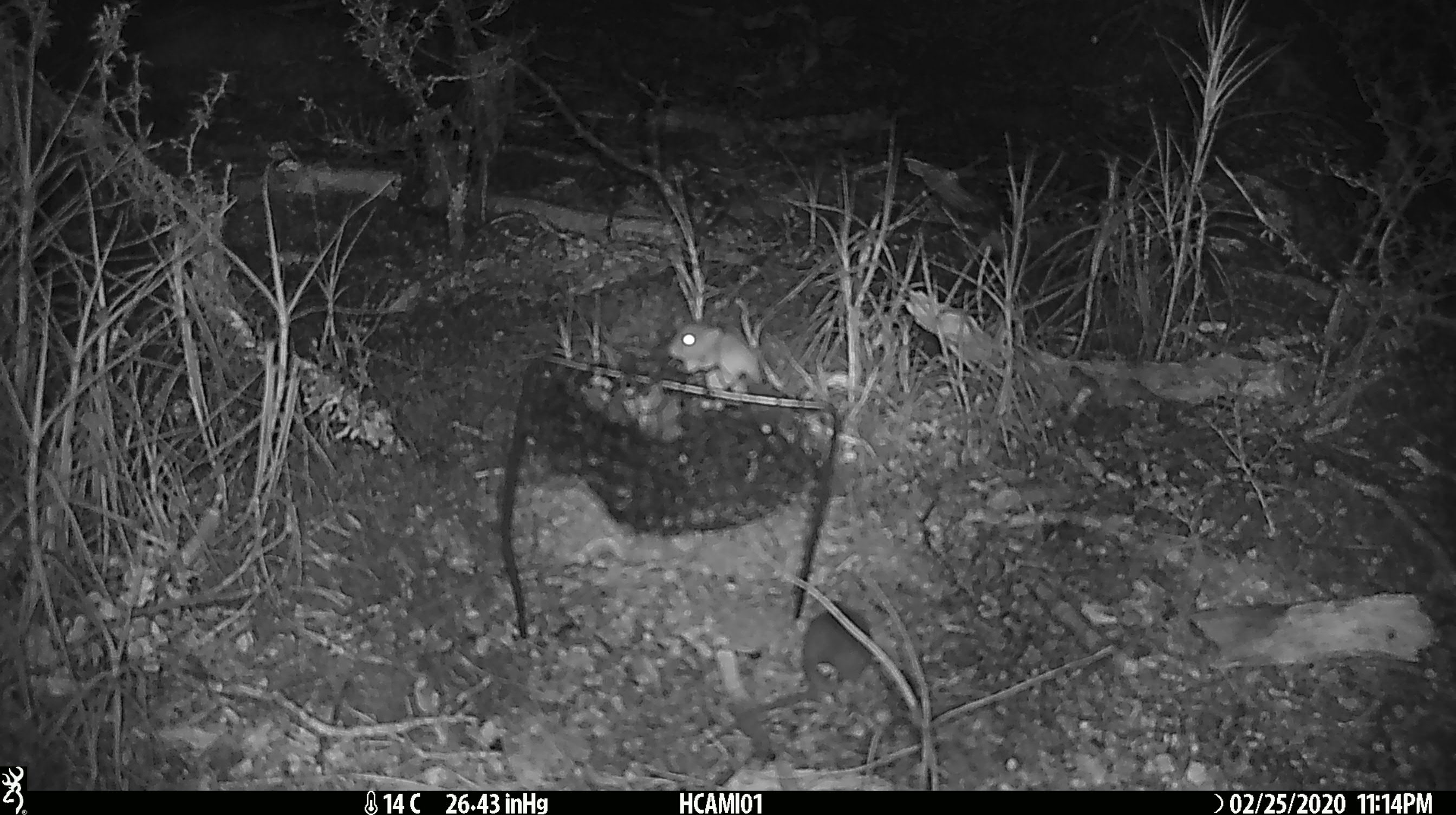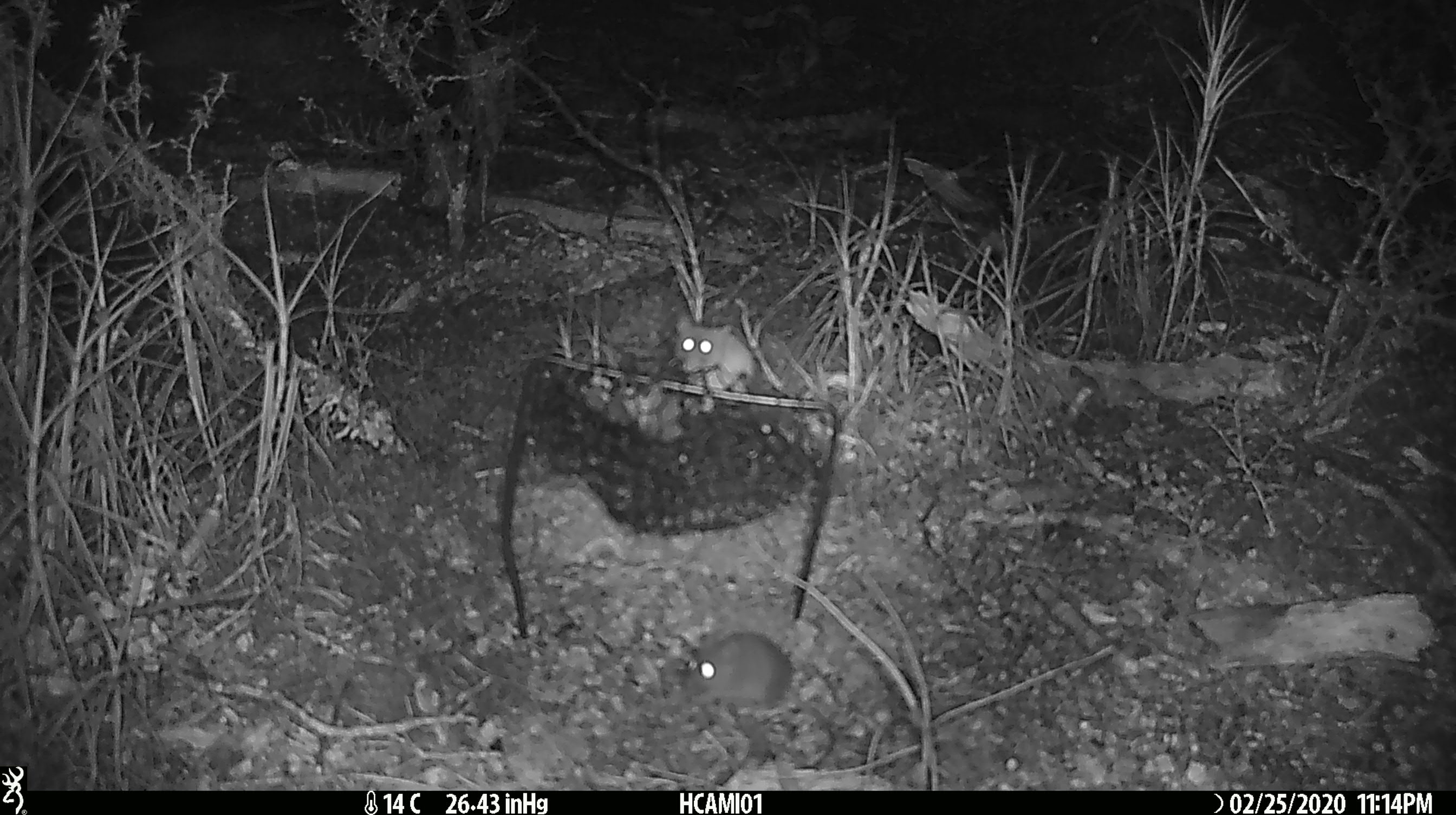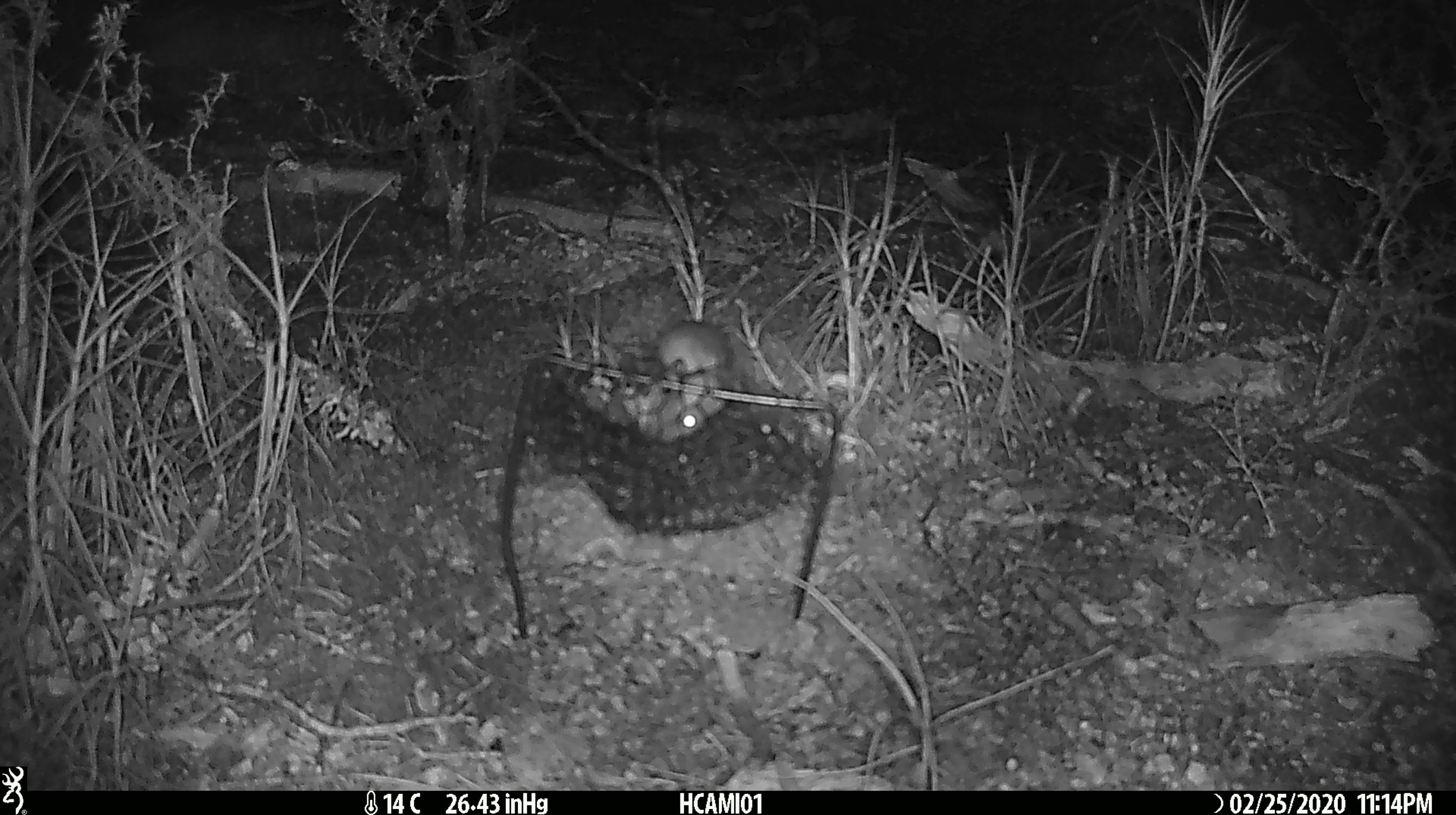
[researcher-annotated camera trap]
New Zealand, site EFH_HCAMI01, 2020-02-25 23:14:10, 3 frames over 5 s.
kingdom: Animalia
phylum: Chordata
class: Mammalia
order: Rodentia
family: Muridae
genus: Mus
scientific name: Mus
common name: mouse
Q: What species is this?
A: Mouse (Mus).